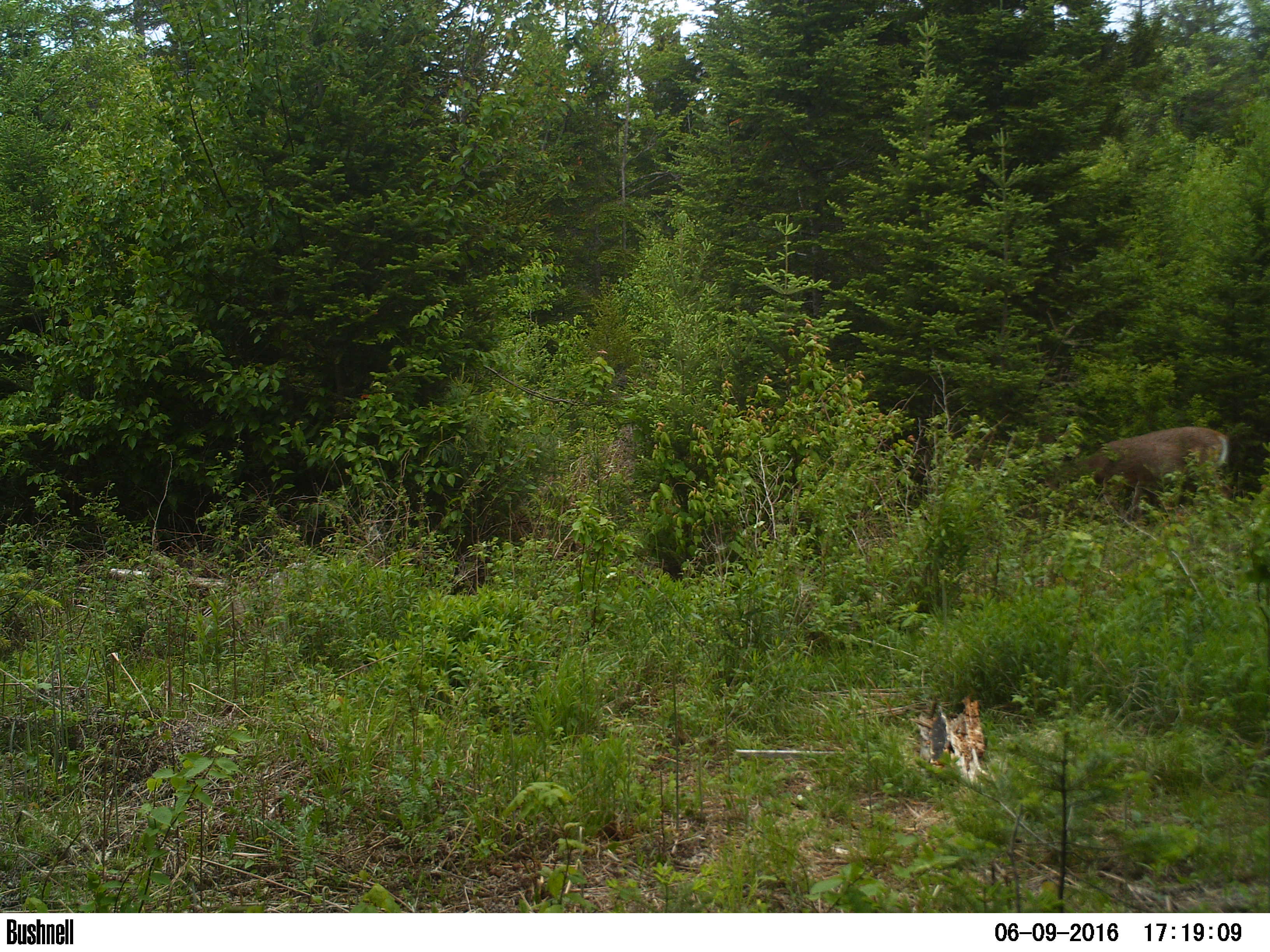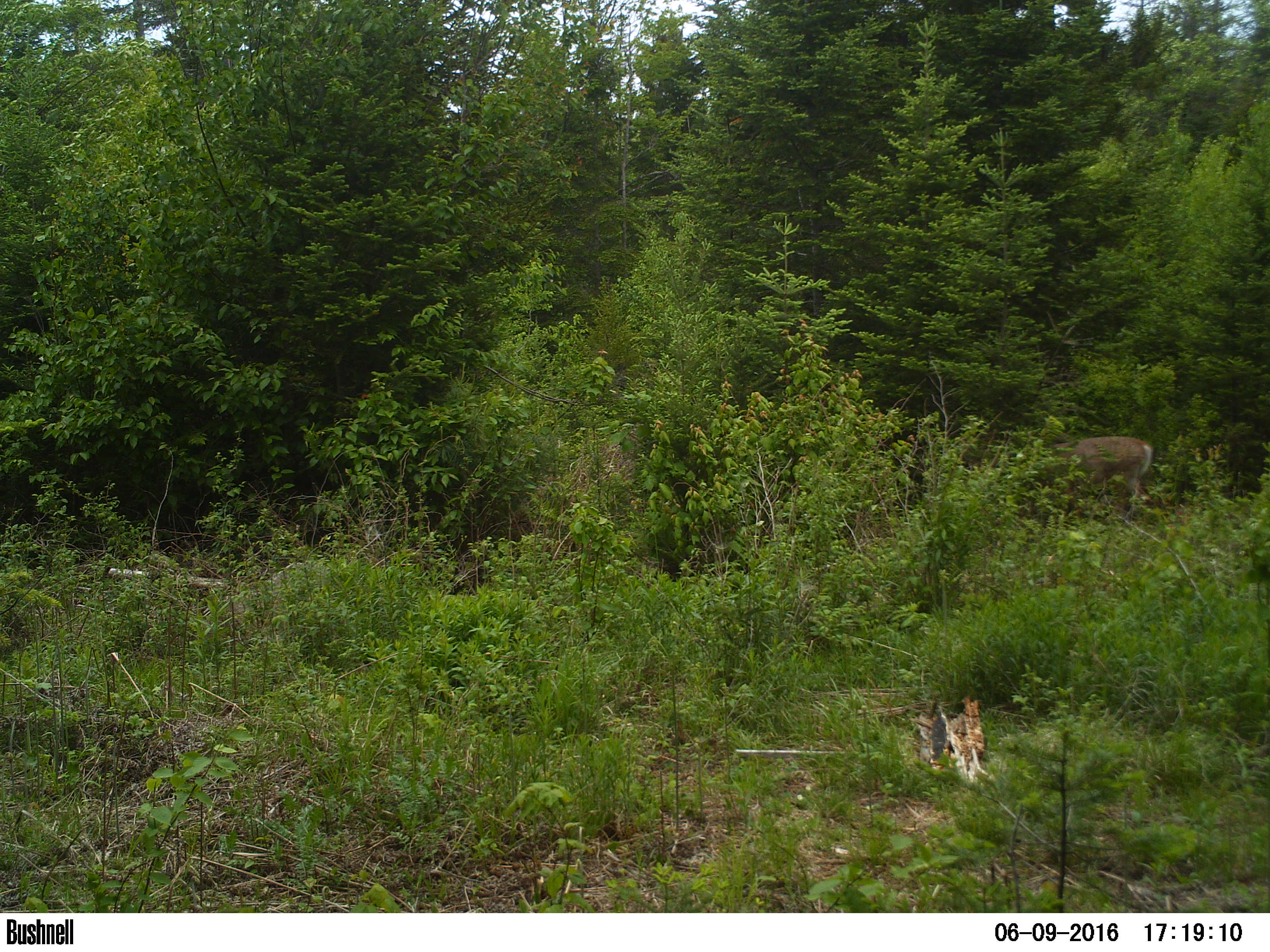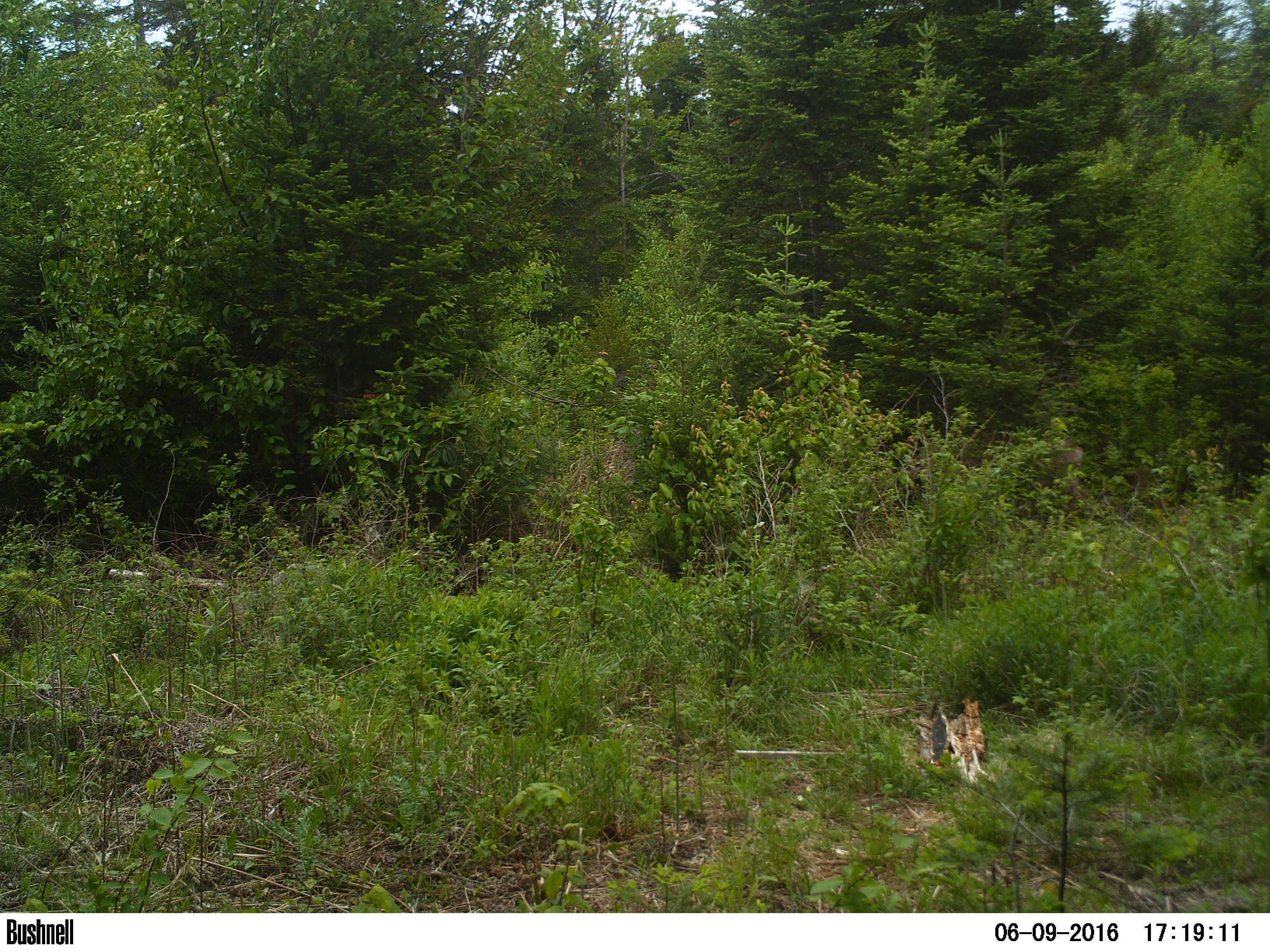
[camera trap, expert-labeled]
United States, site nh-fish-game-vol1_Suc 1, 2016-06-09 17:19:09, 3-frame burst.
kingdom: Animalia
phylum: Chordata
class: Mammalia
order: Artiodactyla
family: Cervidae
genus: Odocoileus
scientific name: Odocoileus virginianus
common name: white-tailed deer